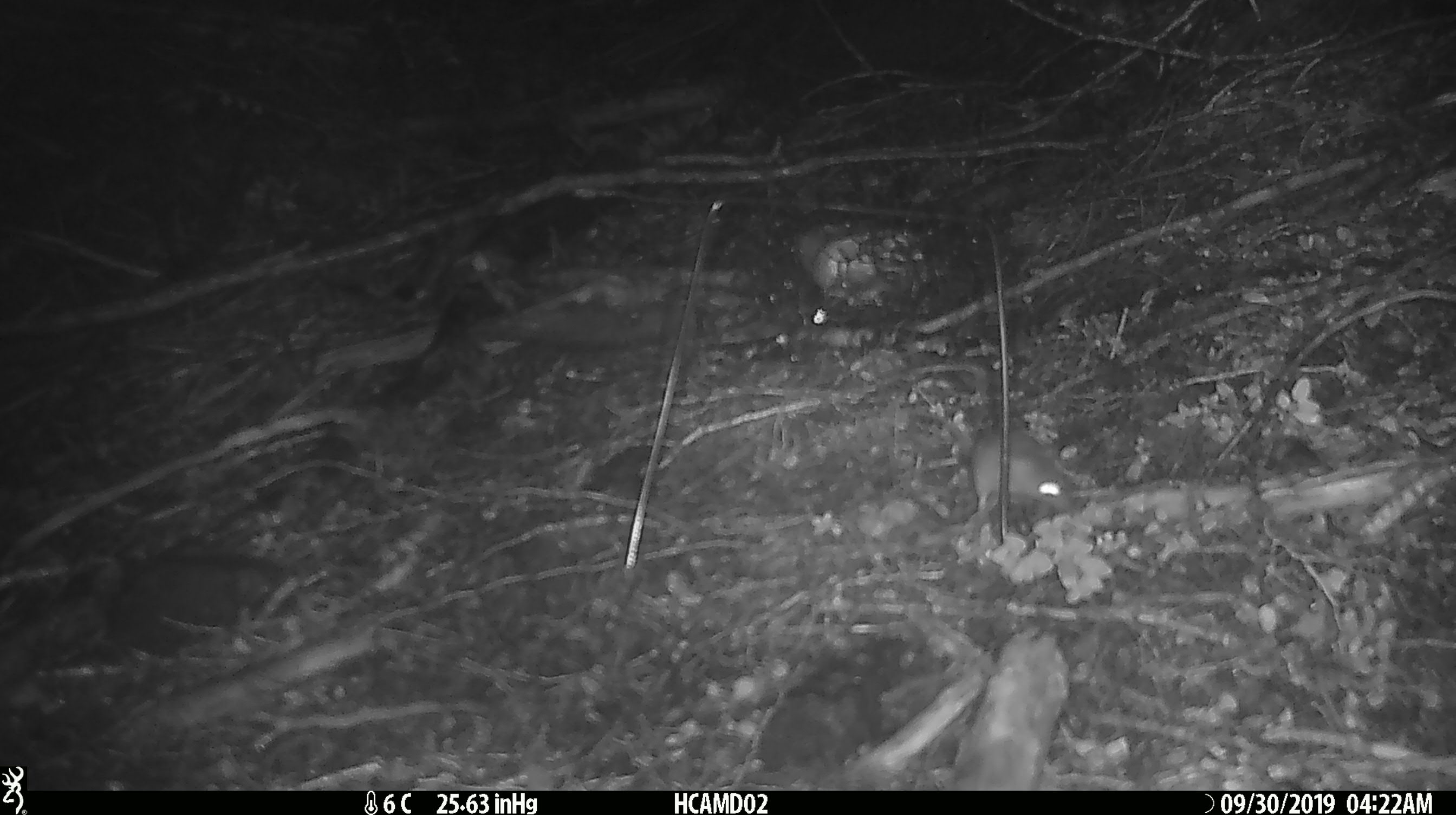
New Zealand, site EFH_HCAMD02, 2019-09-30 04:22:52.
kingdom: Animalia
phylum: Chordata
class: Mammalia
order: Rodentia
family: Muridae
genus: Mus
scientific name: Mus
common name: mouse